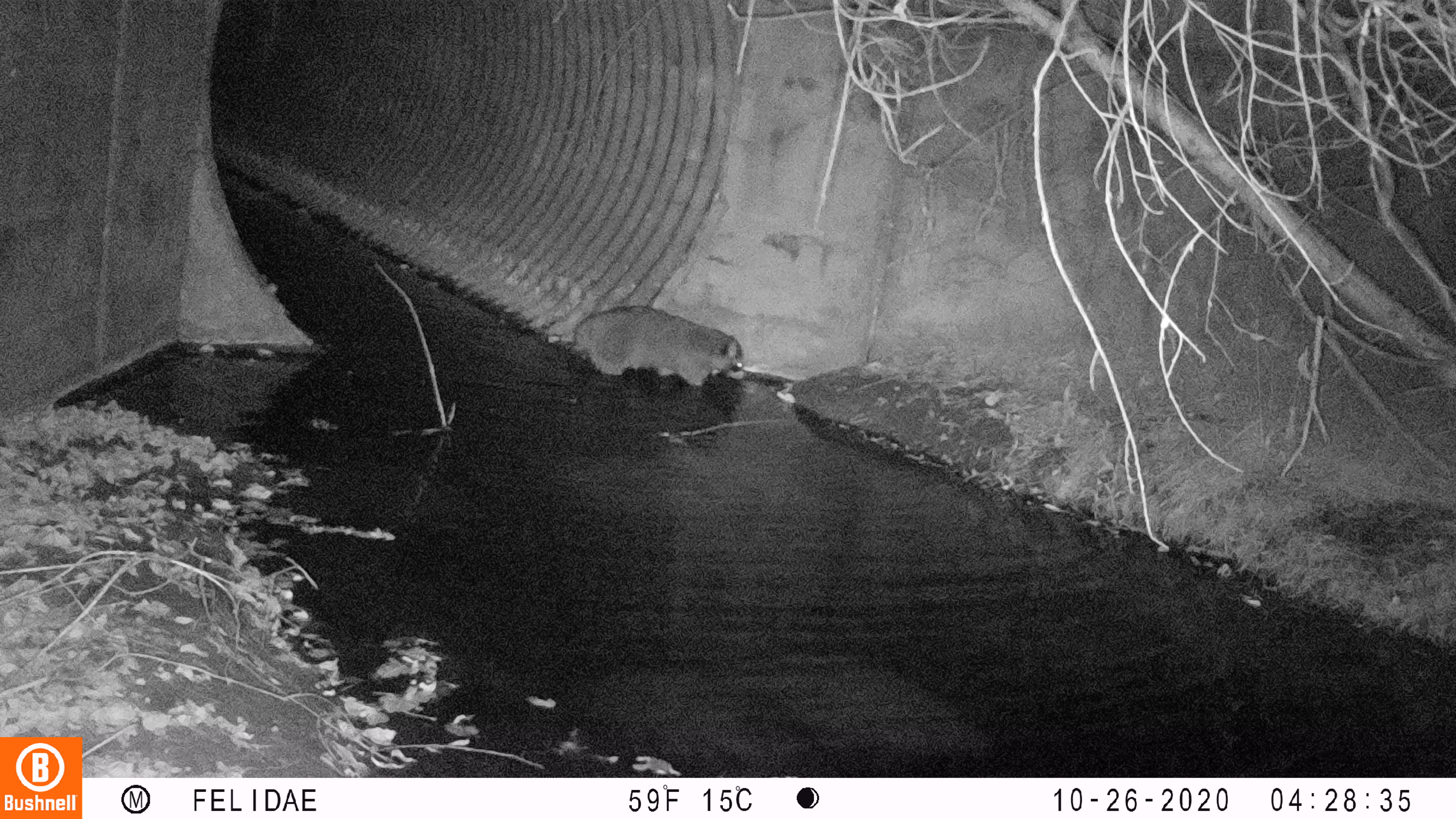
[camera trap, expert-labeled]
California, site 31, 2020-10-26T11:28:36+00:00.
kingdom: Animalia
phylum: Chordata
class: Mammalia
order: Carnivora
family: Procyonidae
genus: Procyon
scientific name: Procyon lotor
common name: raccoon